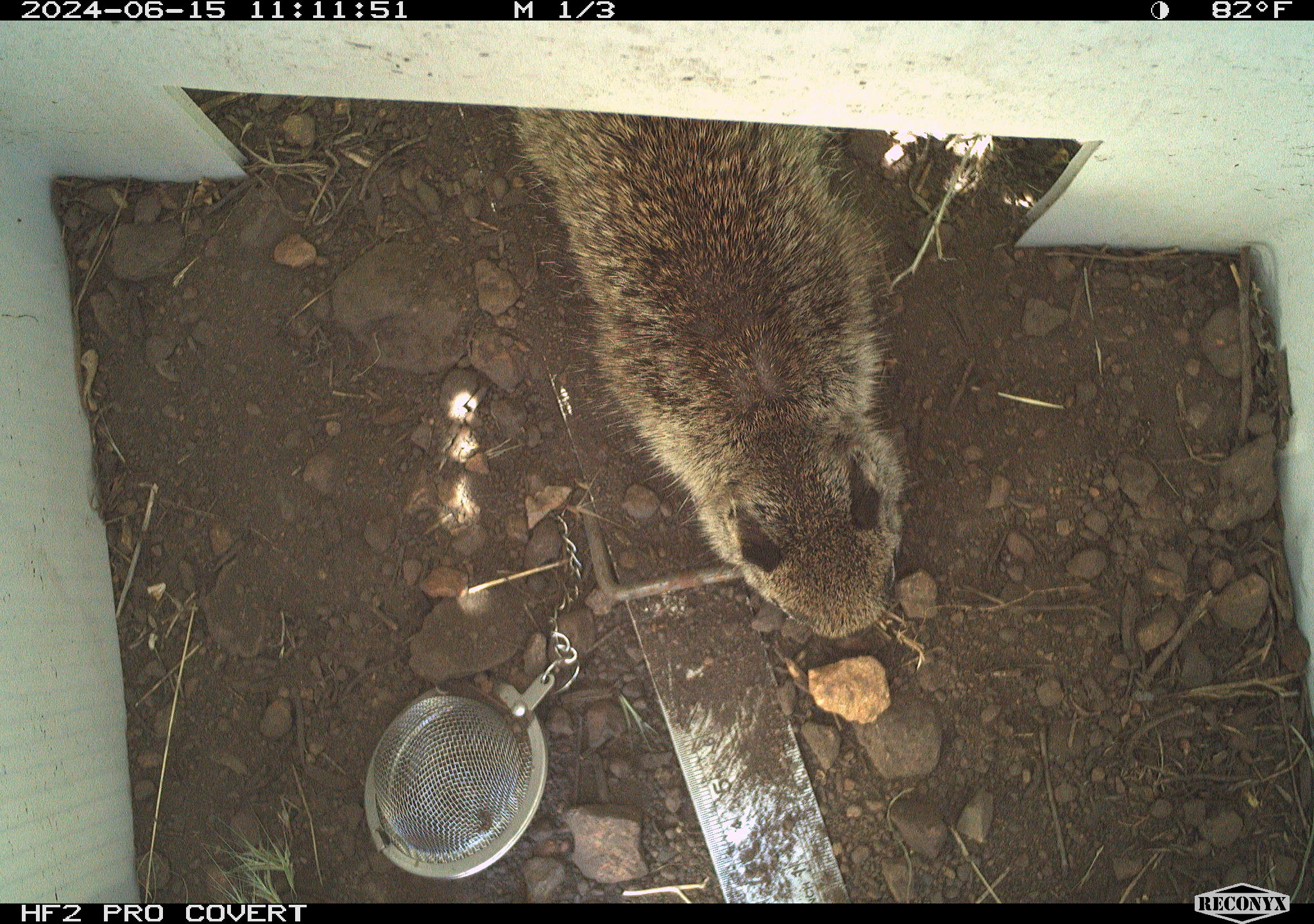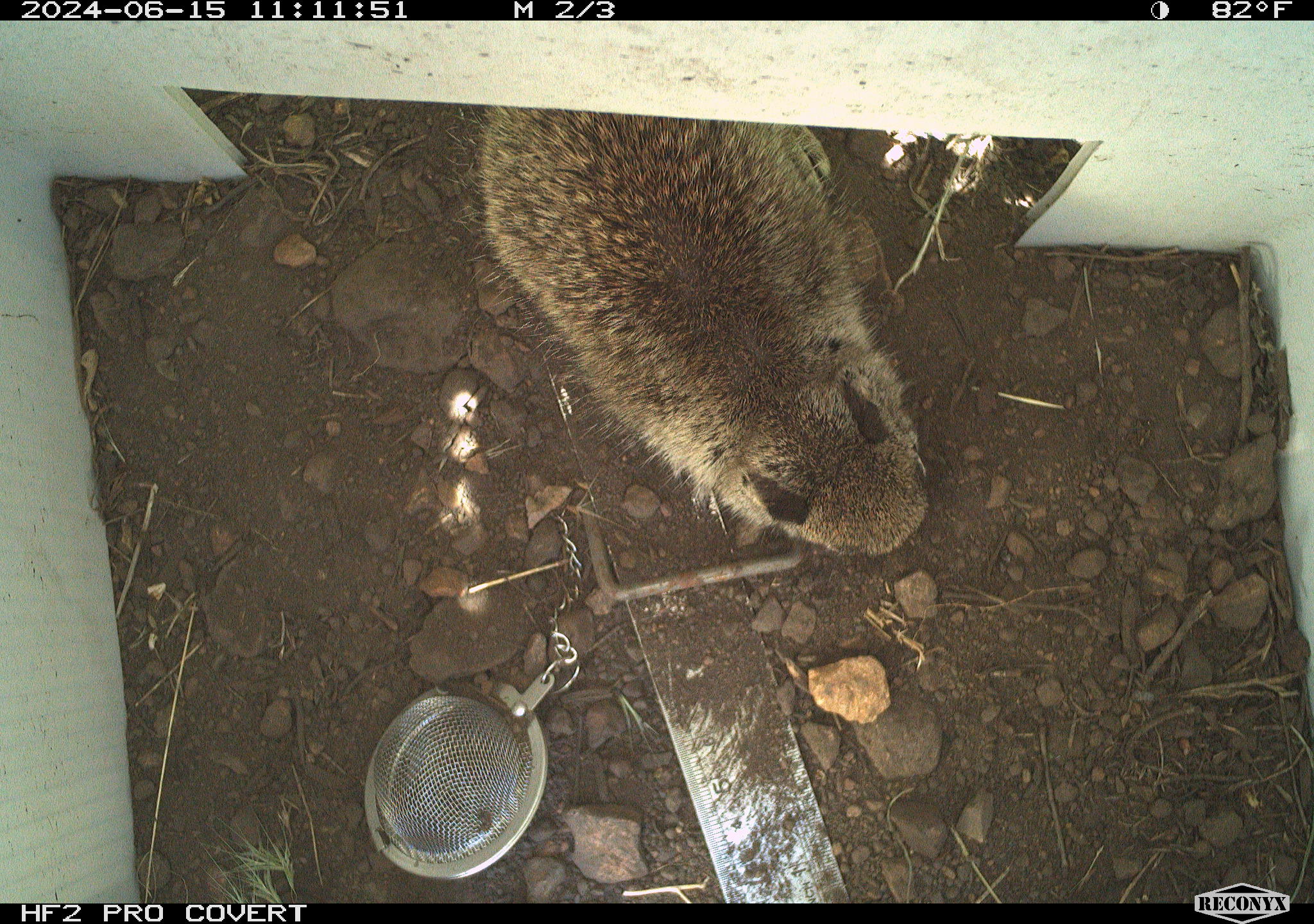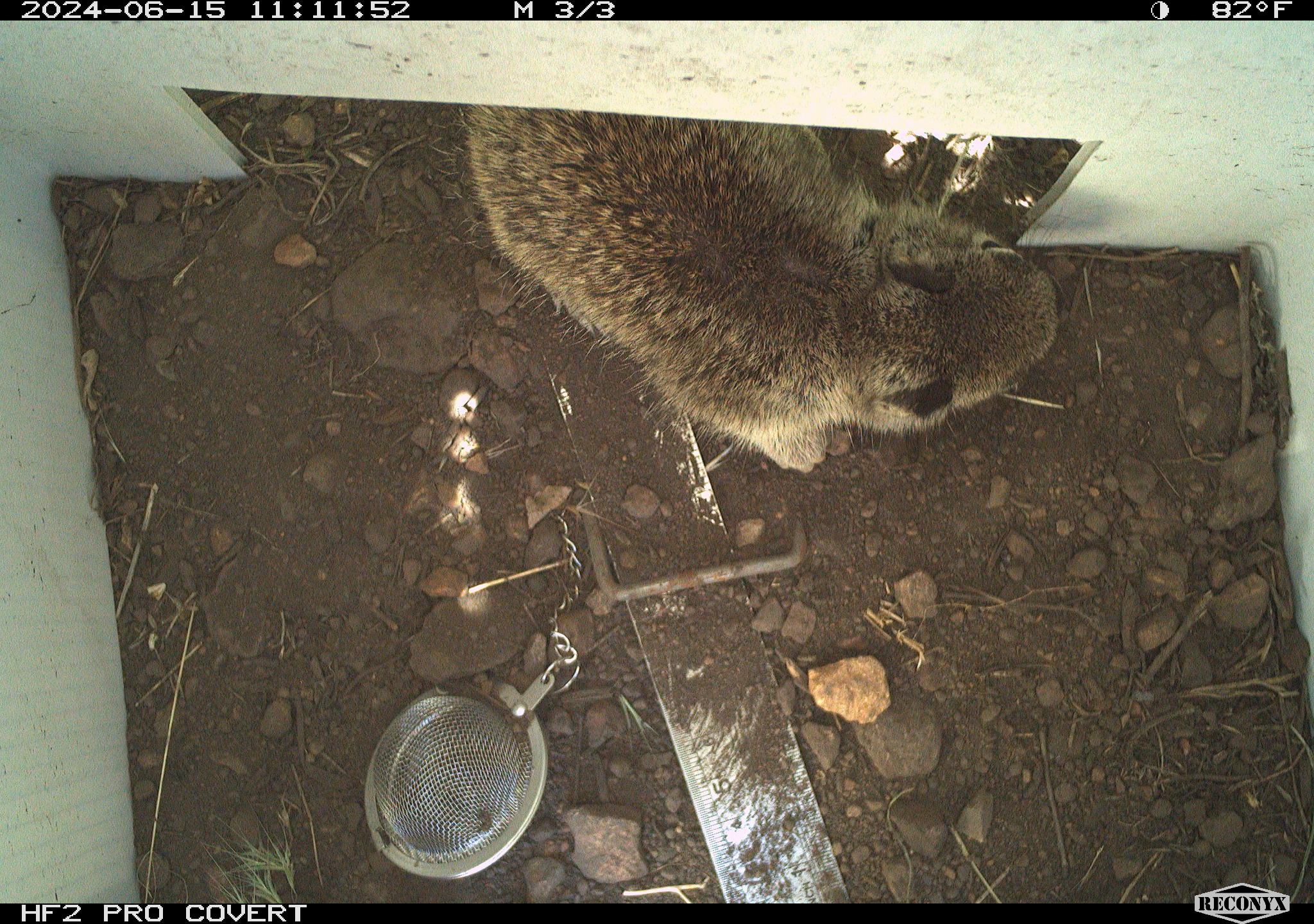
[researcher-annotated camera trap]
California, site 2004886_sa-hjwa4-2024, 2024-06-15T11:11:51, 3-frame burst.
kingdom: Animalia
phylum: Chordata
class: Mammalia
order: Rodentia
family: Sciuridae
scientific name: Sciuridae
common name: squirrels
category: sciuridae family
Sciuridae family (squirrels) (Sciuridae).